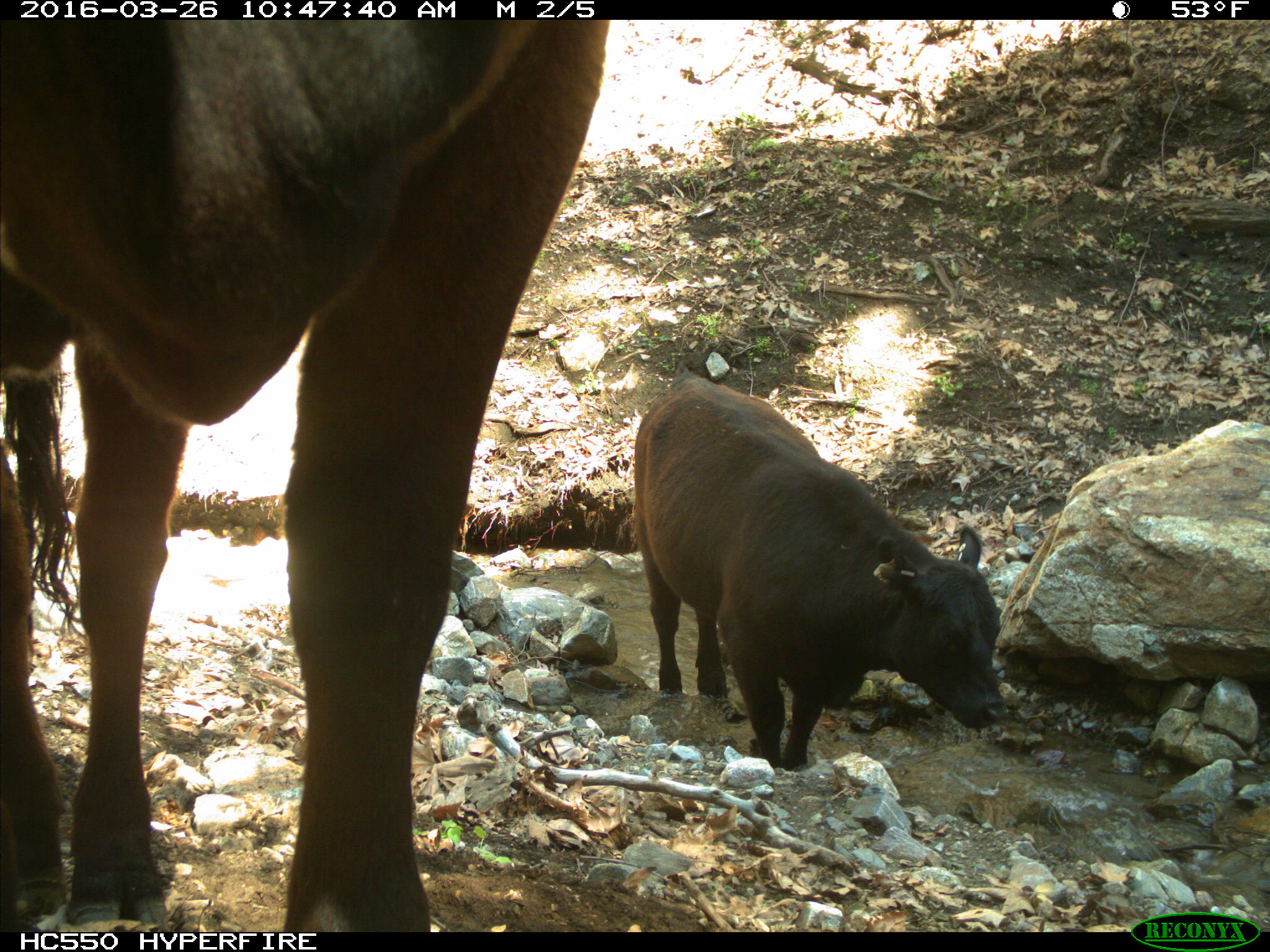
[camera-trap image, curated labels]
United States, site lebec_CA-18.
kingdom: Animalia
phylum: Chordata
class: Mammalia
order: Artiodactyla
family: Bovidae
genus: Bos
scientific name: Bos taurus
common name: domestic cow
Bos taurus (domestic cow).